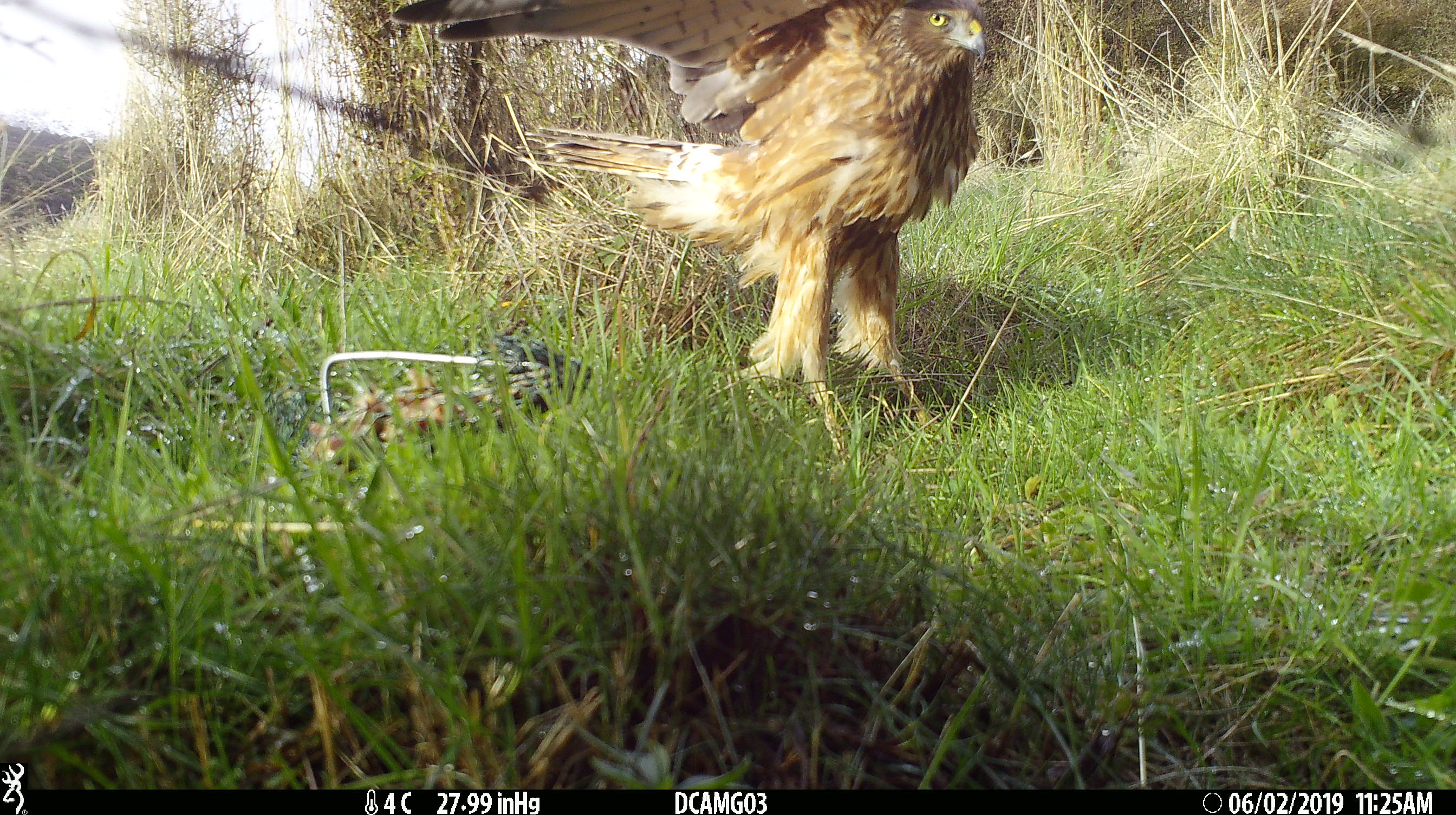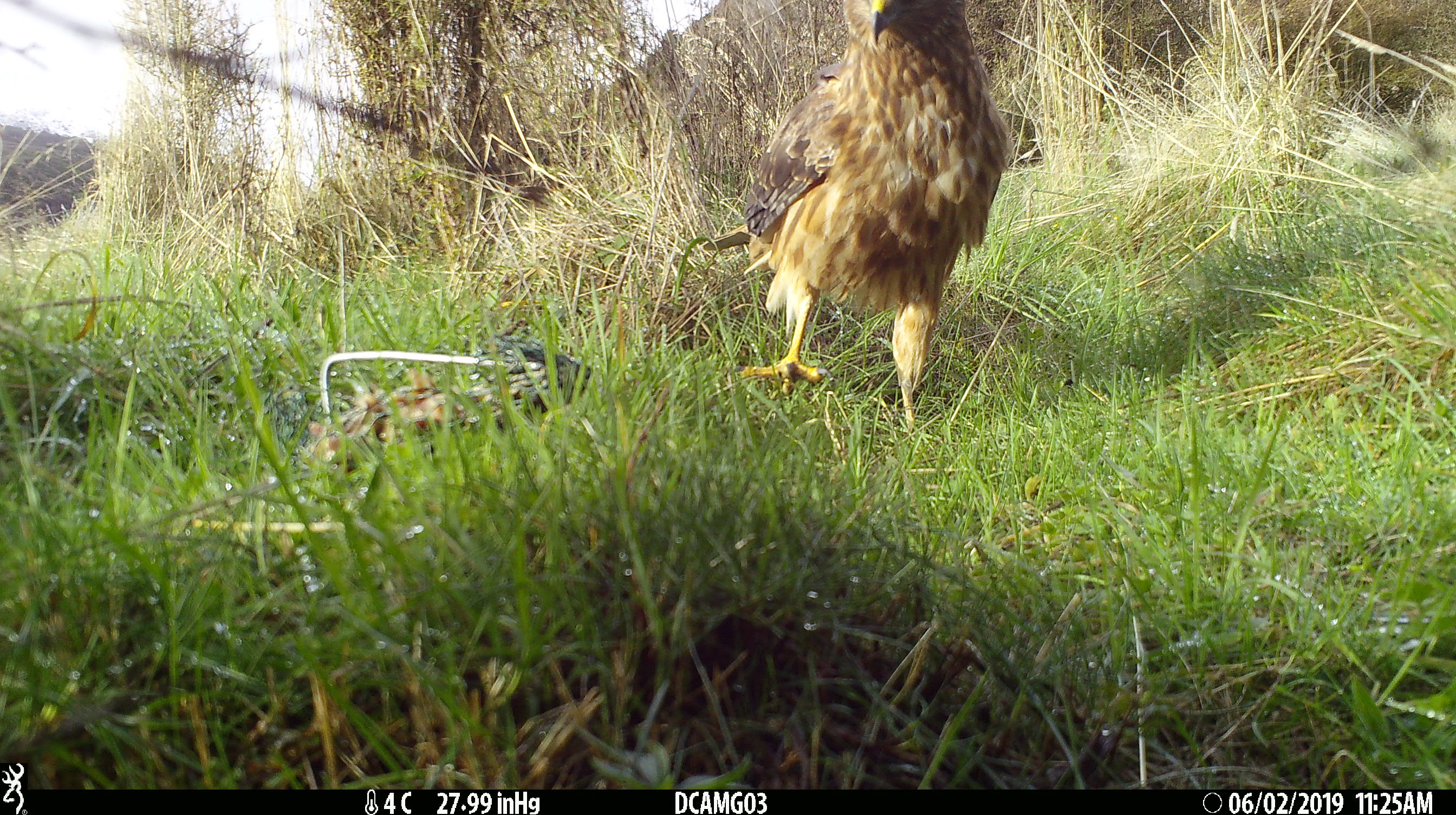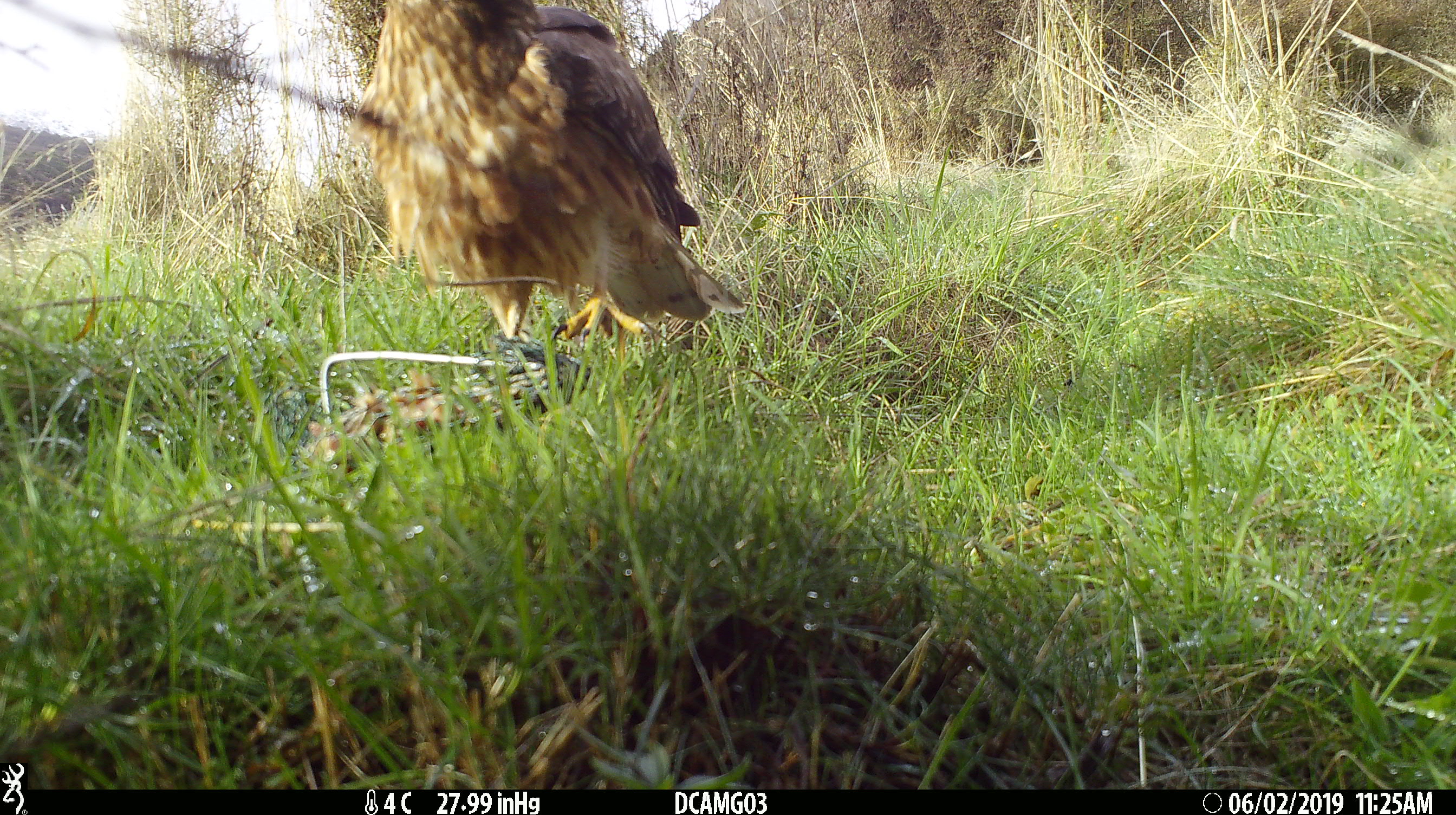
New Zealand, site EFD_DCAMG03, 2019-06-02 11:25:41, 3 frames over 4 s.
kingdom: Animalia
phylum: Chordata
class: Aves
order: Accipitriformes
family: Accipitridae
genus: Circus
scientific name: Circus approximans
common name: swamp harrier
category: harrier